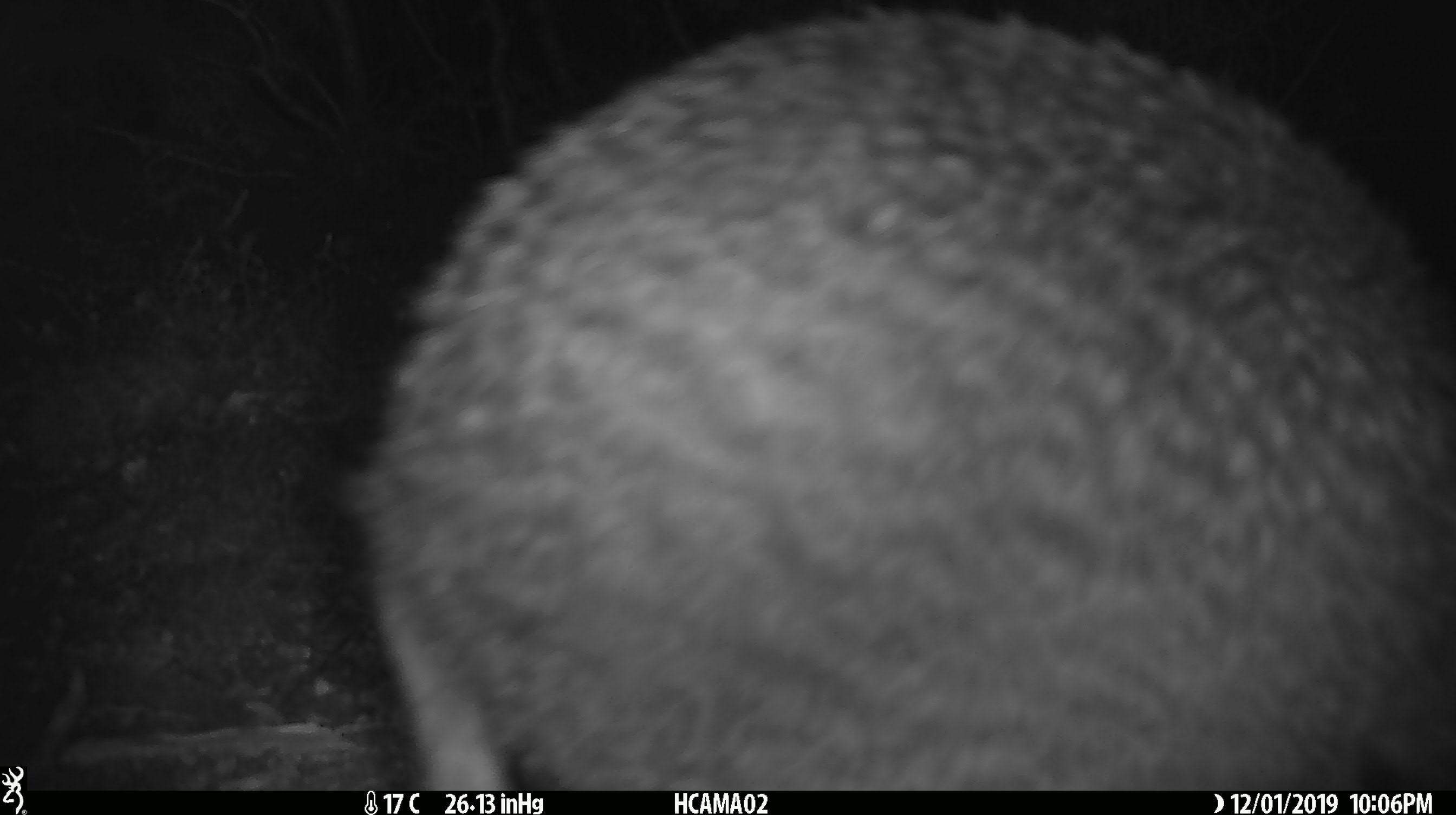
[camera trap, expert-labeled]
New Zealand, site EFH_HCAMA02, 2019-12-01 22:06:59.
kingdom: Animalia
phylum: Chordata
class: Aves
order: Apterygiformes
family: Apterygidae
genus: Apteryx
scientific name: Apteryx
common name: kiwi